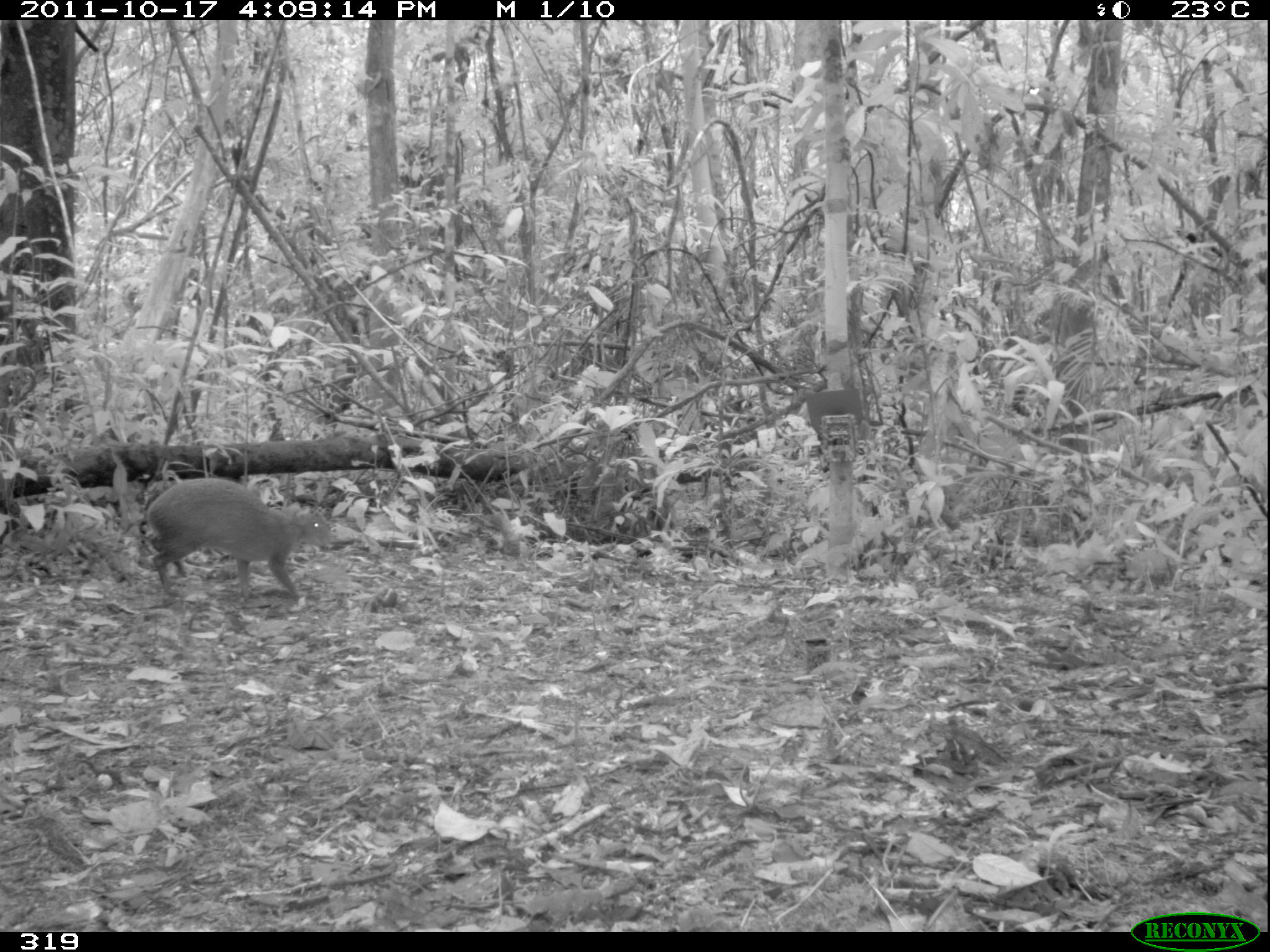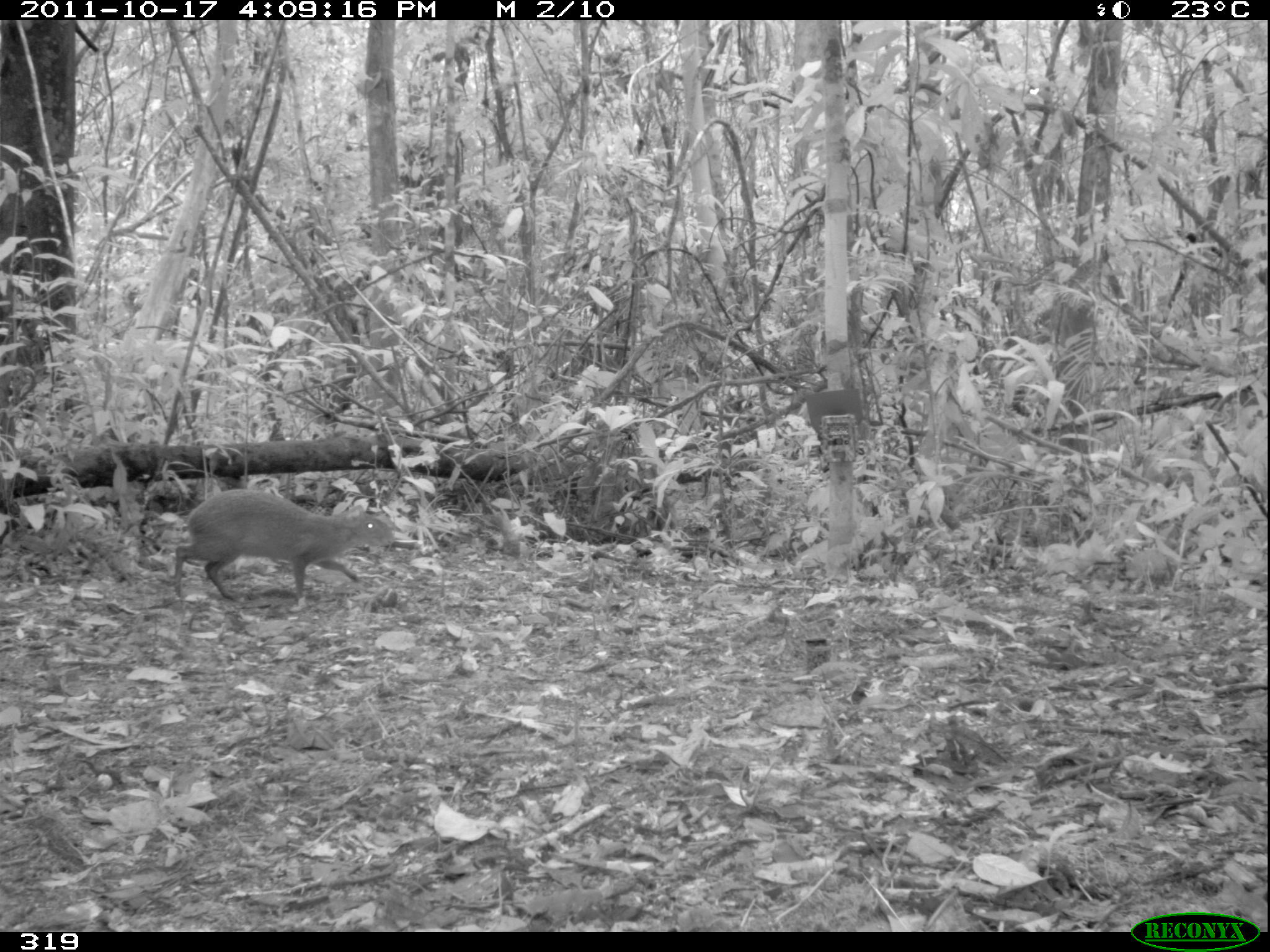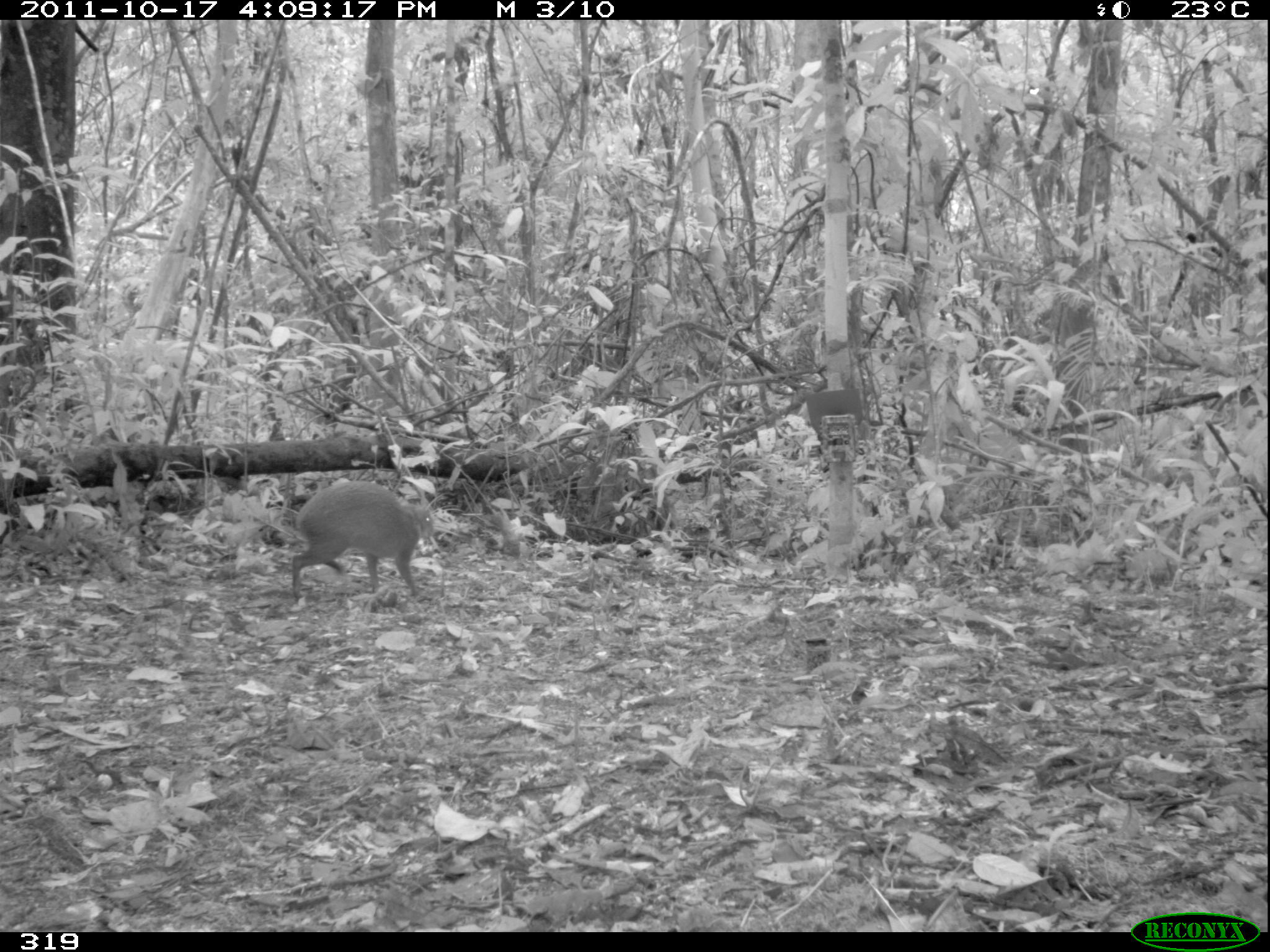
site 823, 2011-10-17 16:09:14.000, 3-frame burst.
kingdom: Animalia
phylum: Chordata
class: Mammalia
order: Rodentia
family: Dasyproctidae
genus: Dasyprocta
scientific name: Dasyprocta punctata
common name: central american agouti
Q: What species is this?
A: Dasyprocta punctata (central american agouti).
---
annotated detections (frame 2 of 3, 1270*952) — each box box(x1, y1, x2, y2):
dasyprocta punctata: box(170, 487, 395, 611)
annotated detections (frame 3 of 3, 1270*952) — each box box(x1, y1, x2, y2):
dasyprocta punctata: box(291, 479, 433, 603)